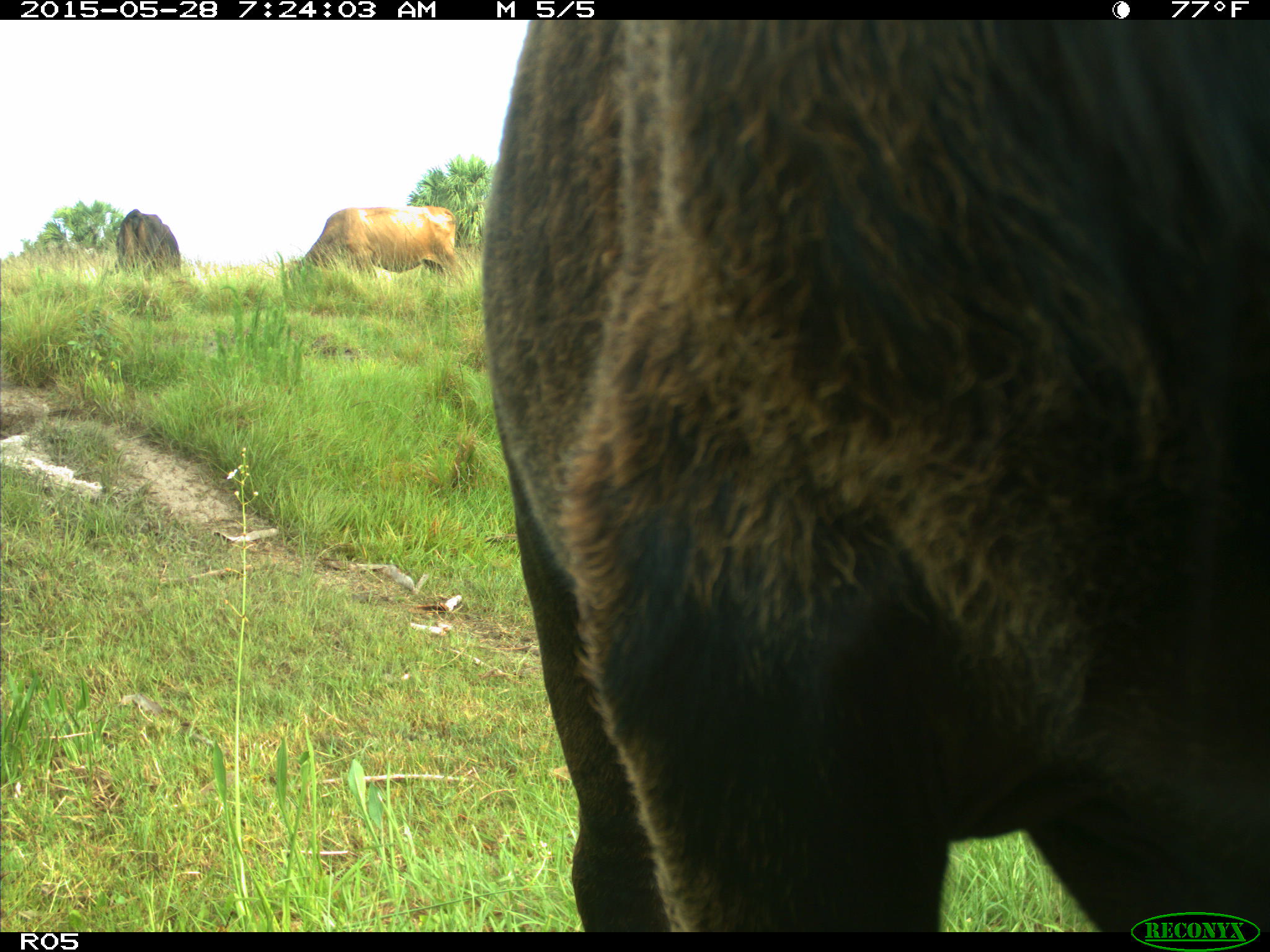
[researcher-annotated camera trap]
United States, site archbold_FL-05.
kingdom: Animalia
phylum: Chordata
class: Mammalia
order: Artiodactyla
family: Bovidae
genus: Bos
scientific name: Bos taurus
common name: domestic cow